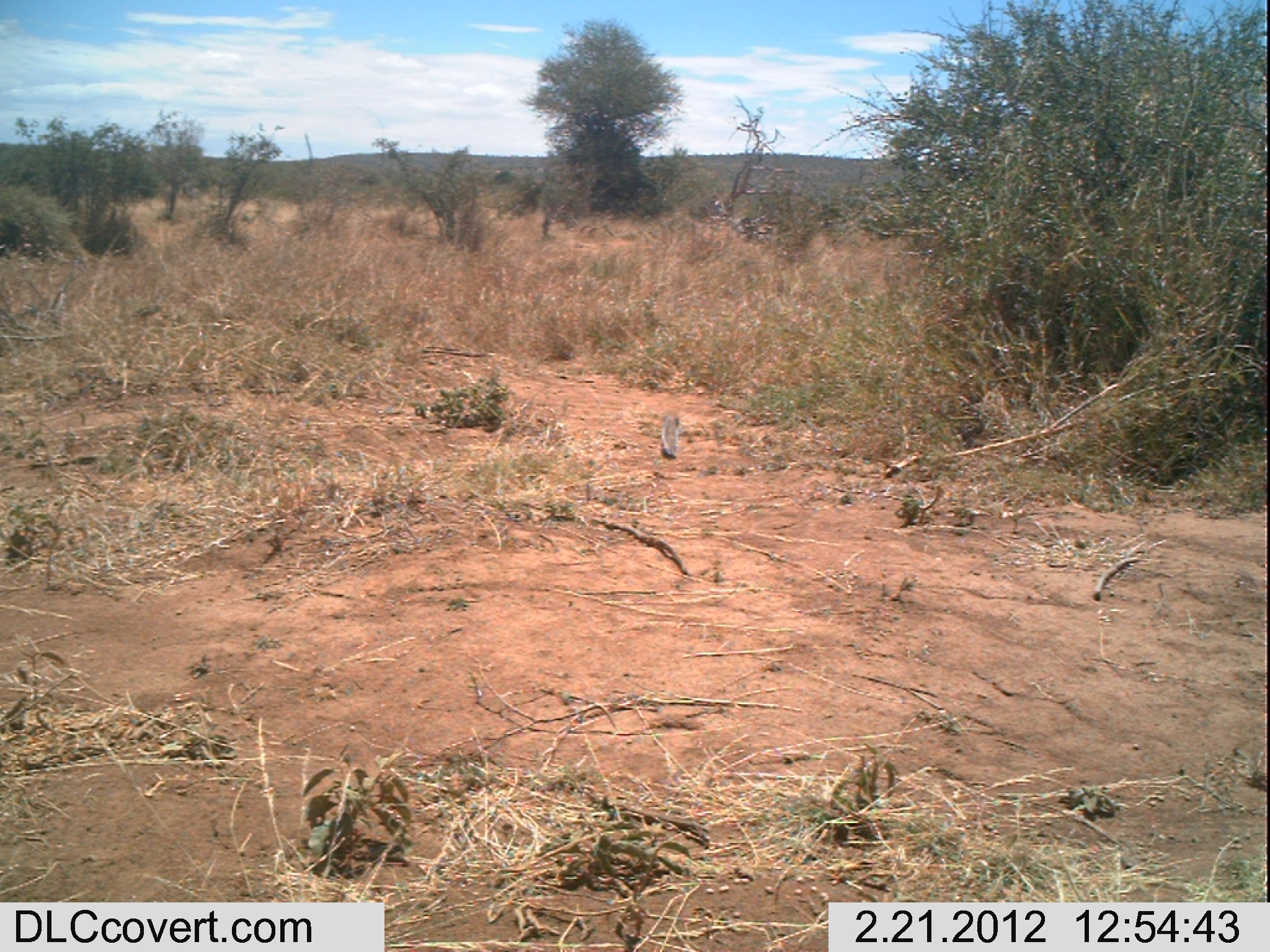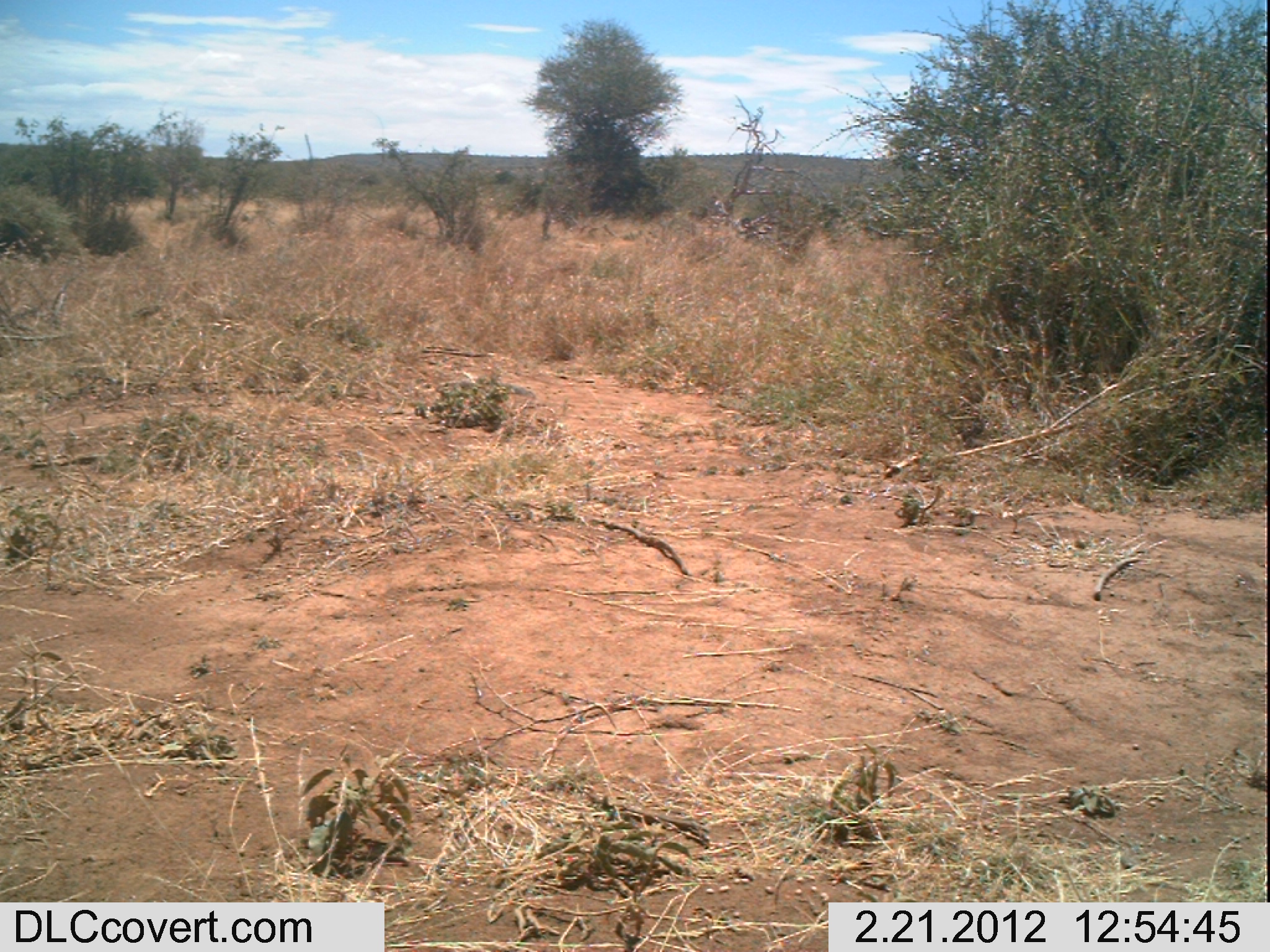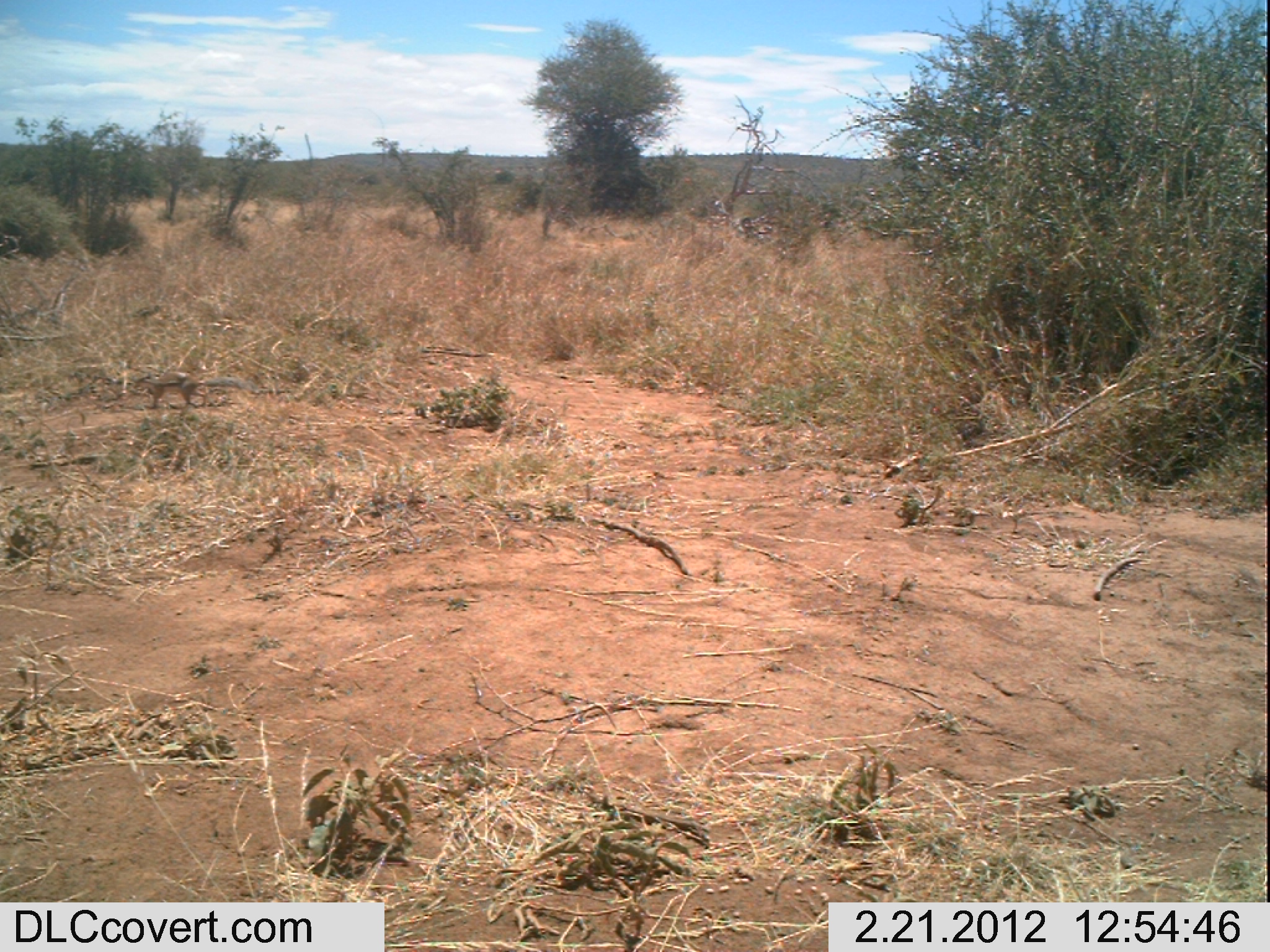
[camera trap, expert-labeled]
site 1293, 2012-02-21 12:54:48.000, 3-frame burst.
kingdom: Animalia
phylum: Chordata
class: Mammalia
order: Rodentia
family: Sciuridae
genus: Euxerus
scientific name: Euxerus erythropus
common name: striped ground squirrel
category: xerus erythropus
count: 1